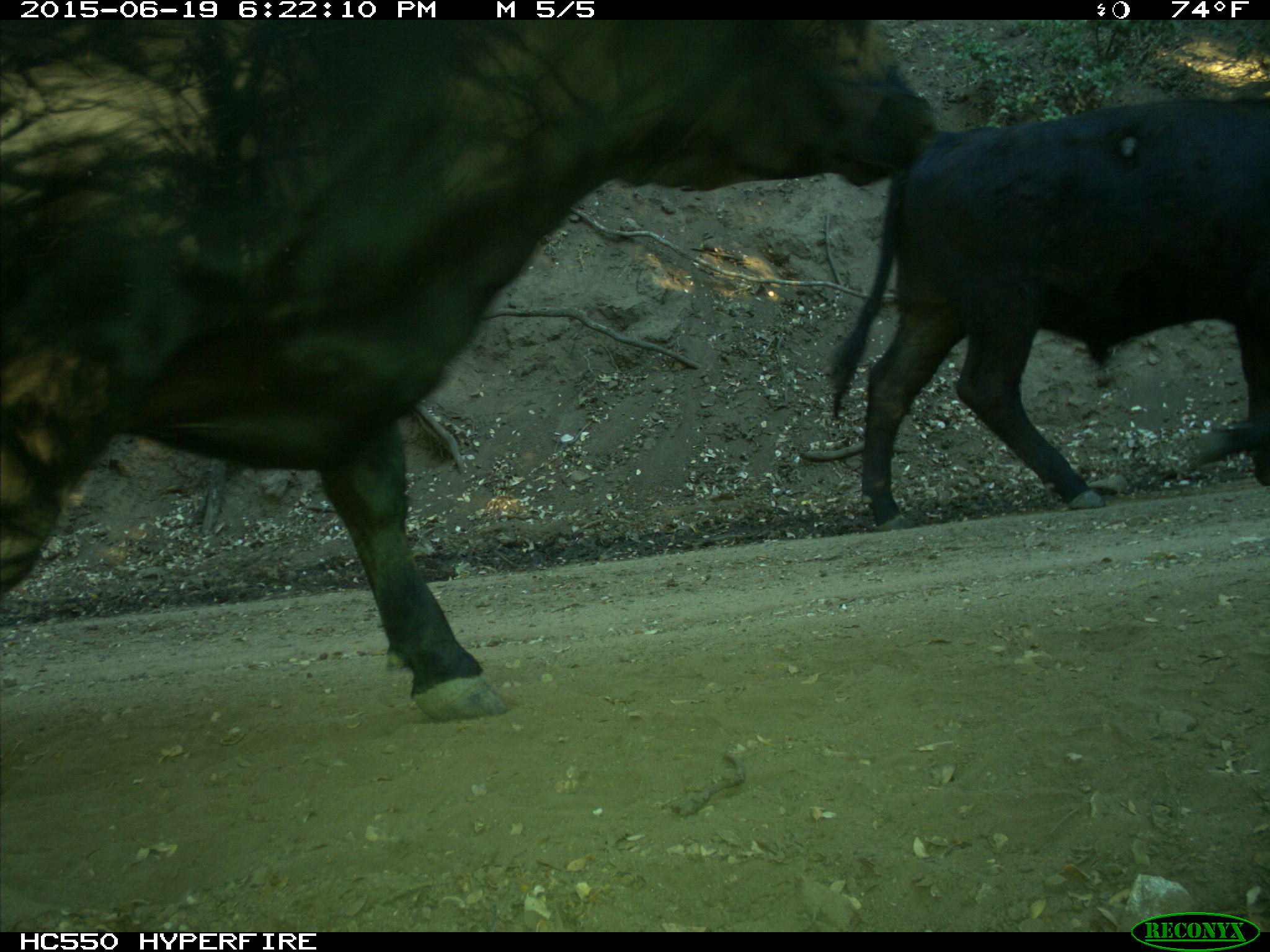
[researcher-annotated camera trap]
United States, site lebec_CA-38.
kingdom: Animalia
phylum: Chordata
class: Mammalia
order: Artiodactyla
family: Bovidae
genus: Bos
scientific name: Bos taurus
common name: domestic cow